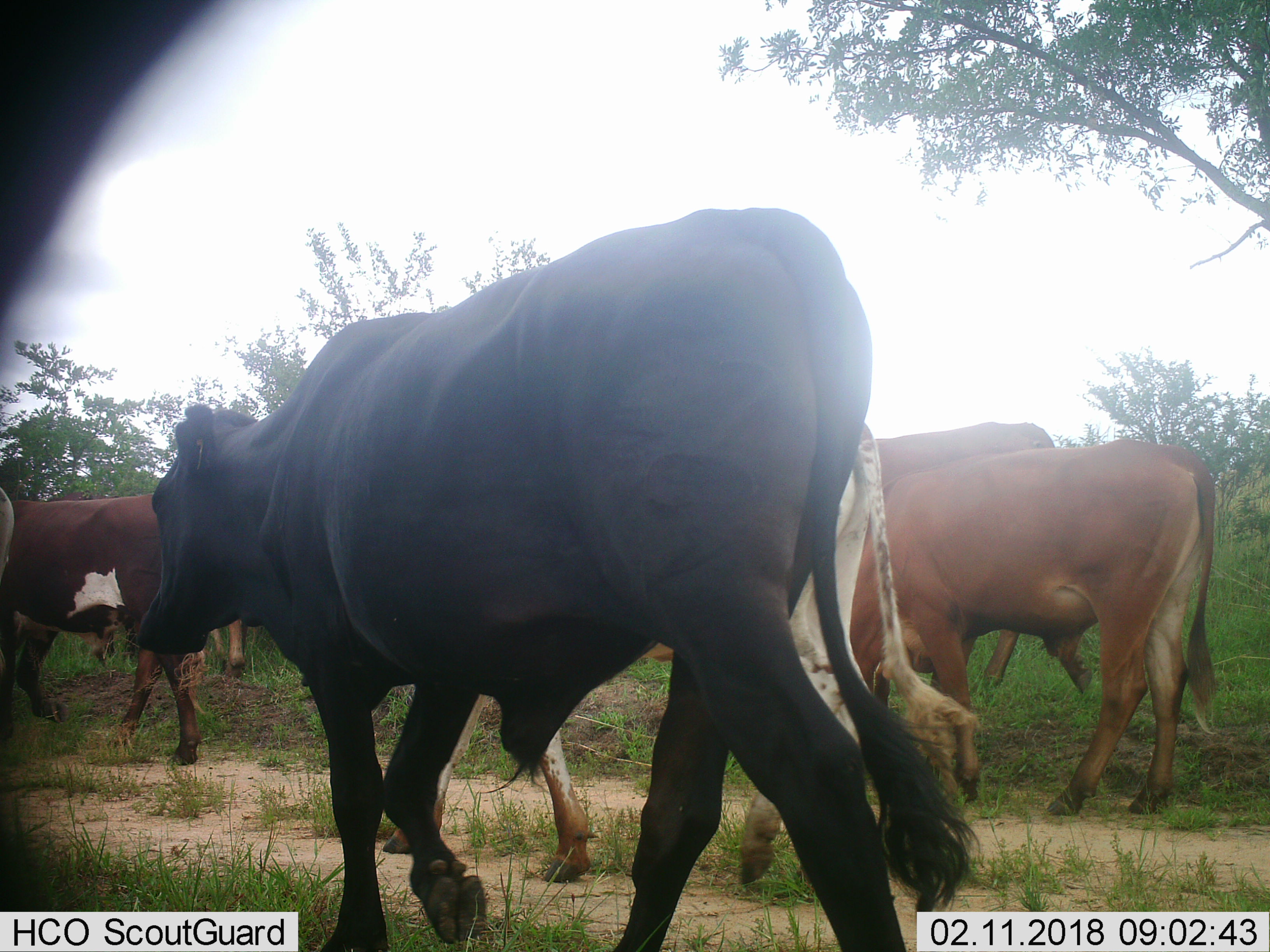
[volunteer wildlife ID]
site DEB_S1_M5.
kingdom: Animalia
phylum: Chordata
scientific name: Vertebrata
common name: domestic animal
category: domesticanimal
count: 6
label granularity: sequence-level